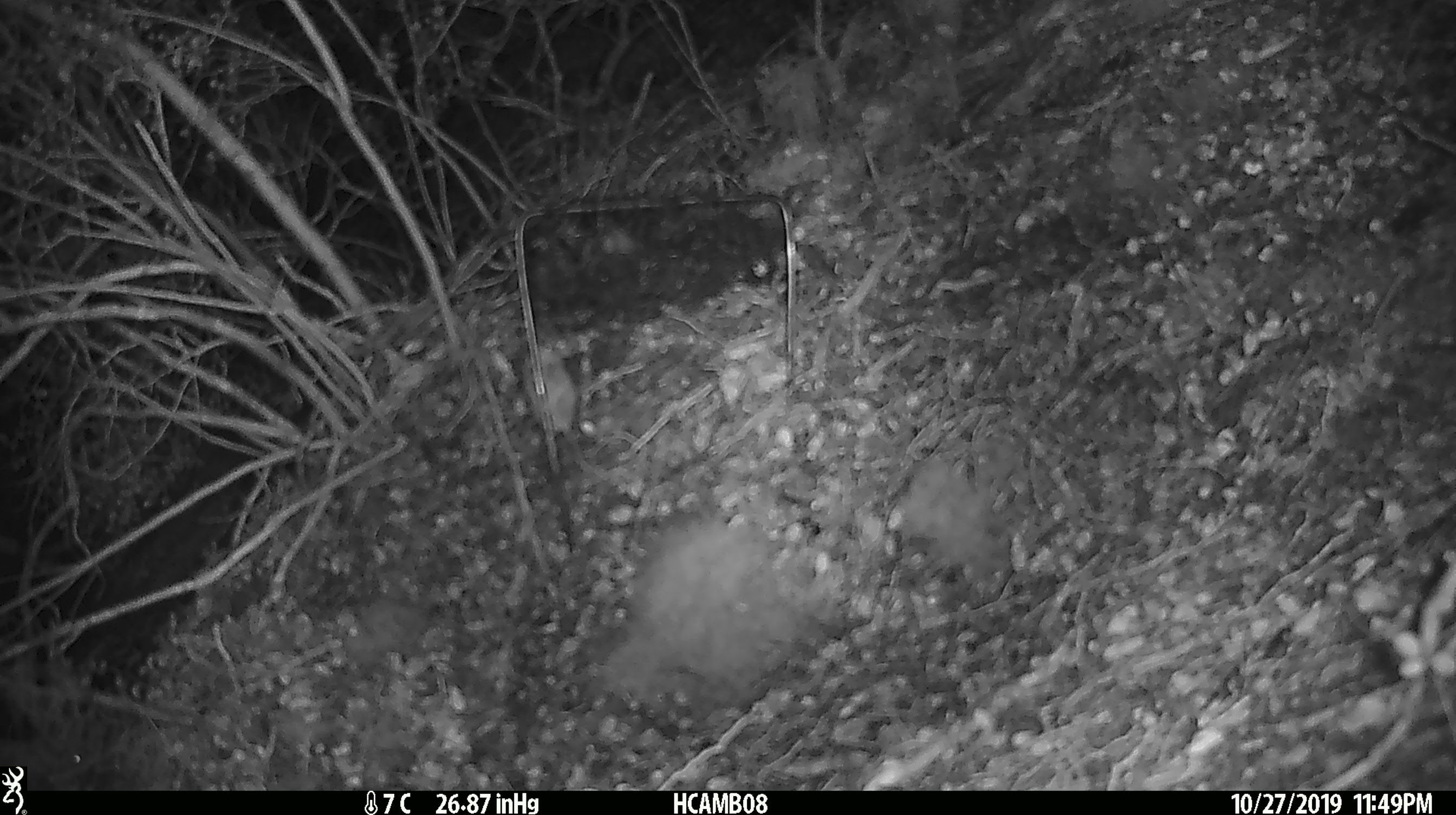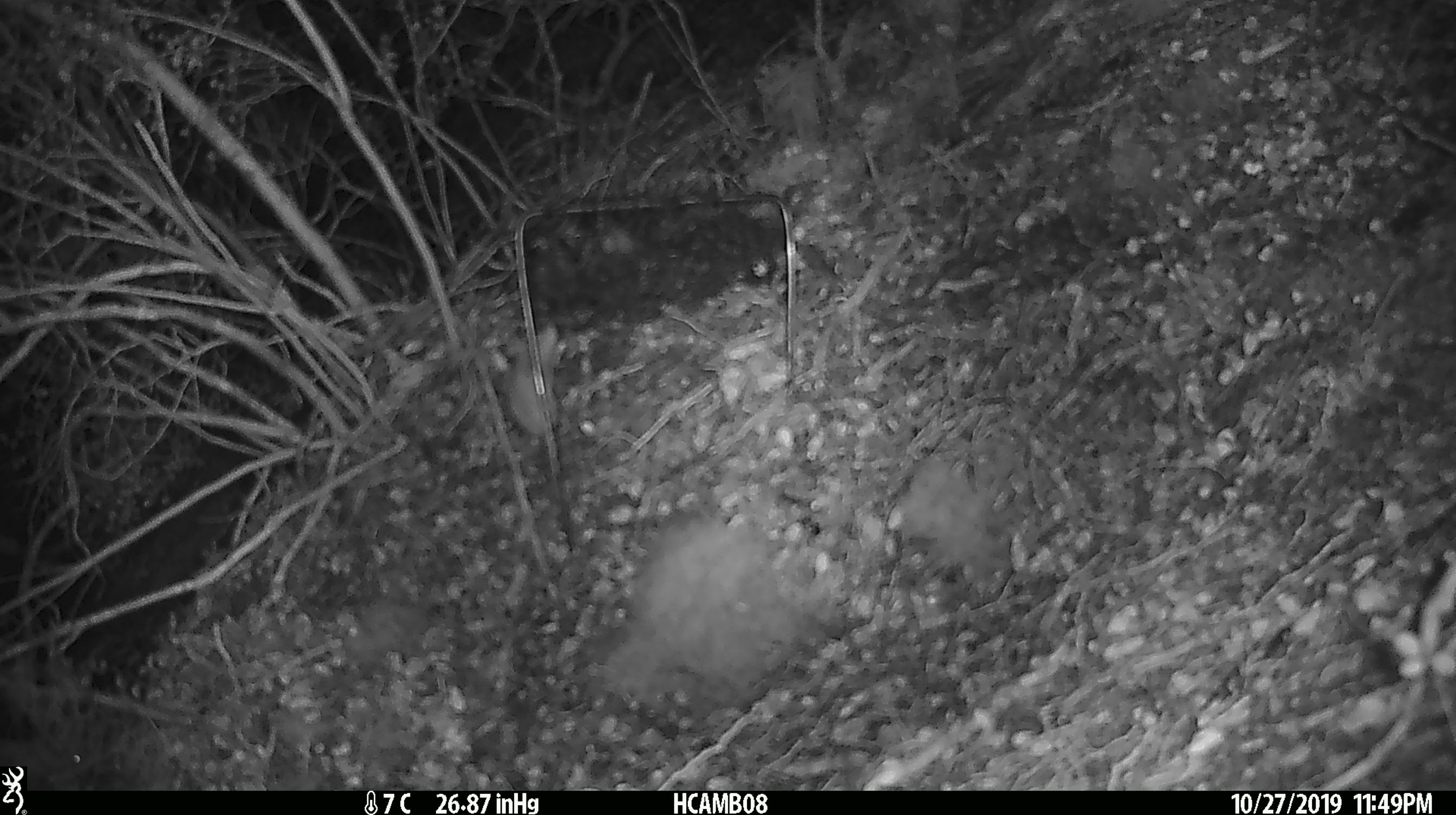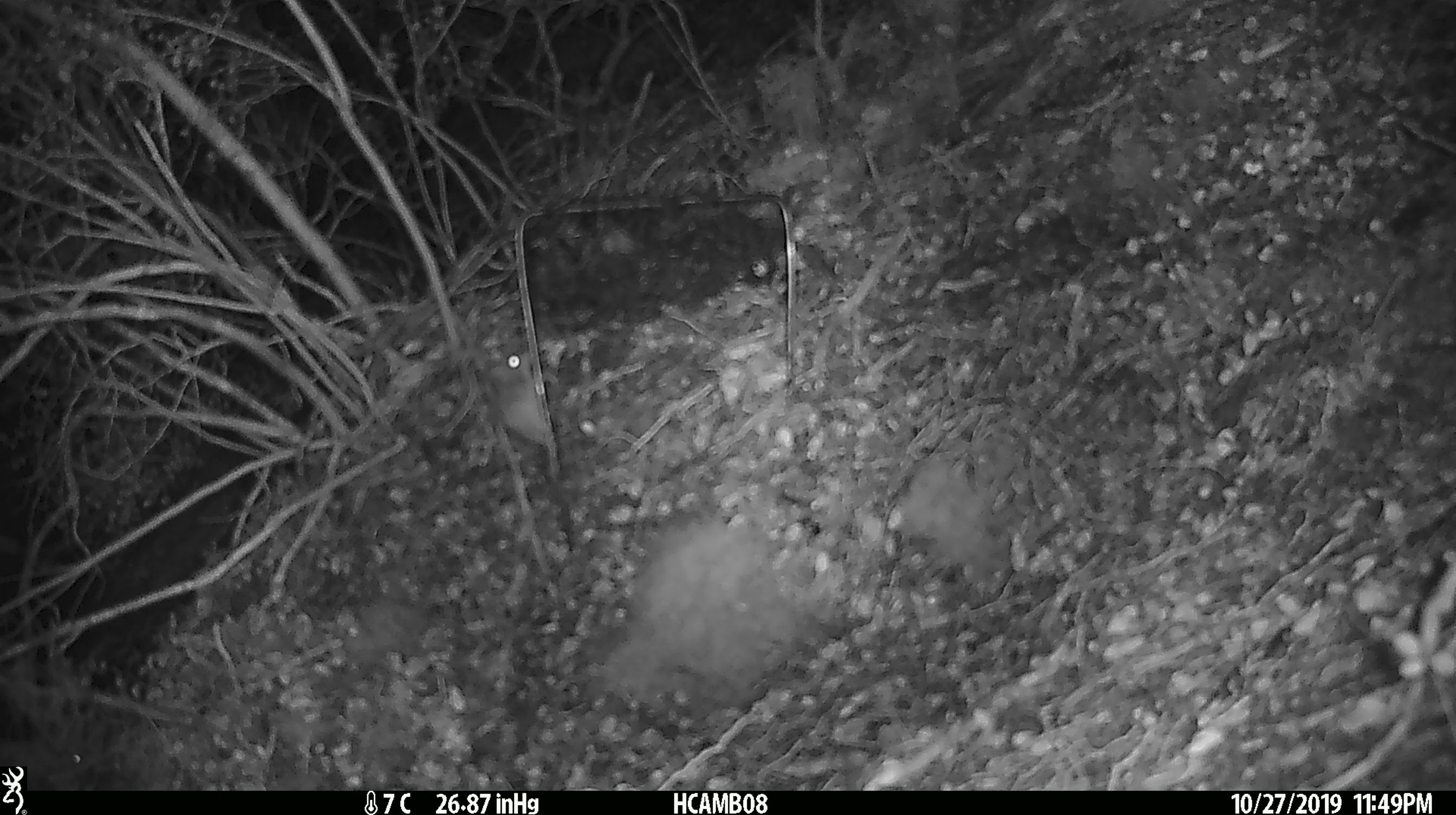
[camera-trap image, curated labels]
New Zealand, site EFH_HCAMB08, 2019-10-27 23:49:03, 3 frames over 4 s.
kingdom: Animalia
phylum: Chordata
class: Mammalia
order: Rodentia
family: Muridae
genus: Mus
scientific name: Mus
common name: mouse